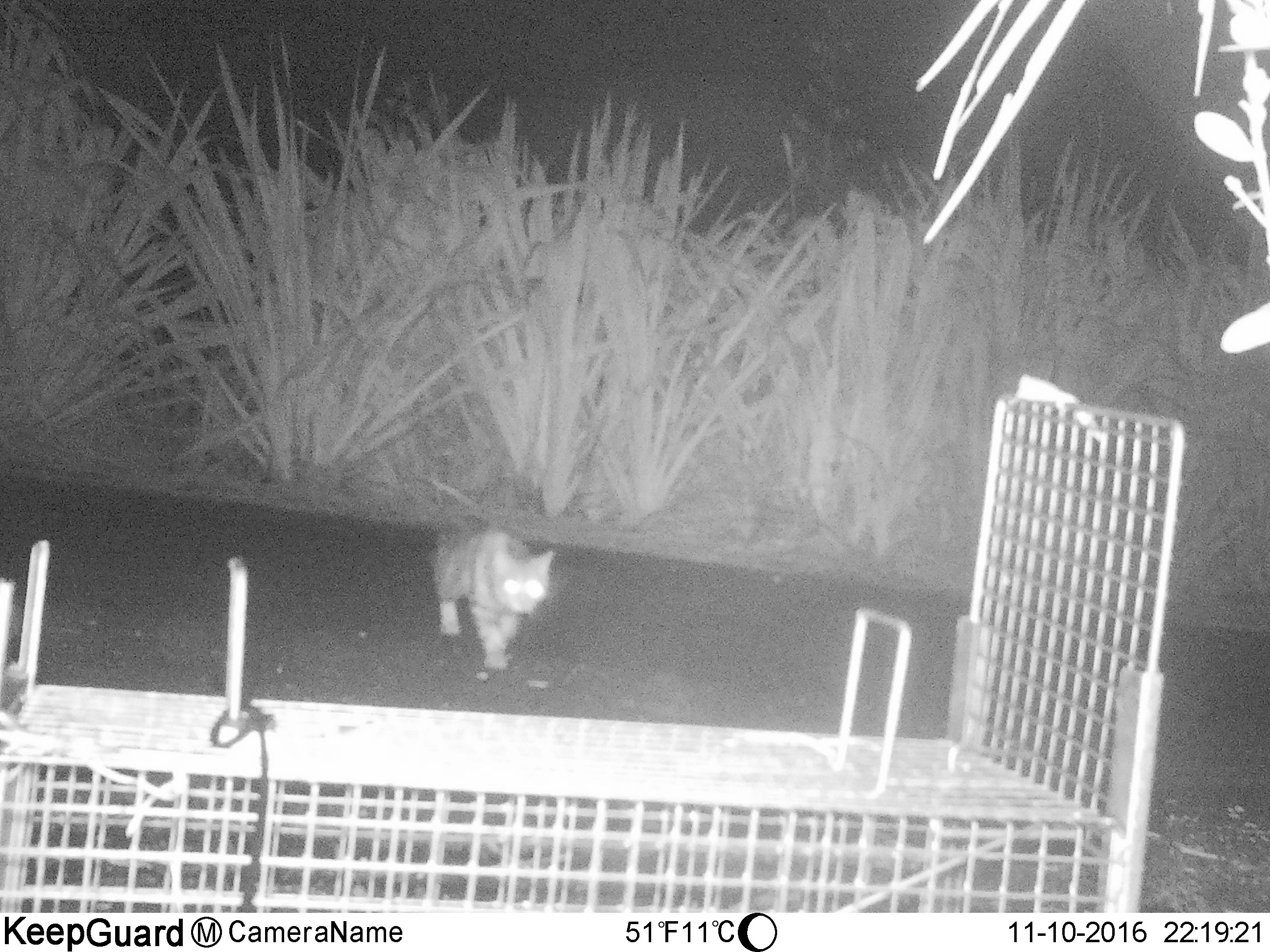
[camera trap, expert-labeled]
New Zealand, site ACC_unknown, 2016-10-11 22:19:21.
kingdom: Animalia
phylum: Chordata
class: Mammalia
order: Carnivora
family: Felidae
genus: Felis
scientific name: Felis catus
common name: domestic cat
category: cat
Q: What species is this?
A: Cat (domestic cat) (Felis catus).